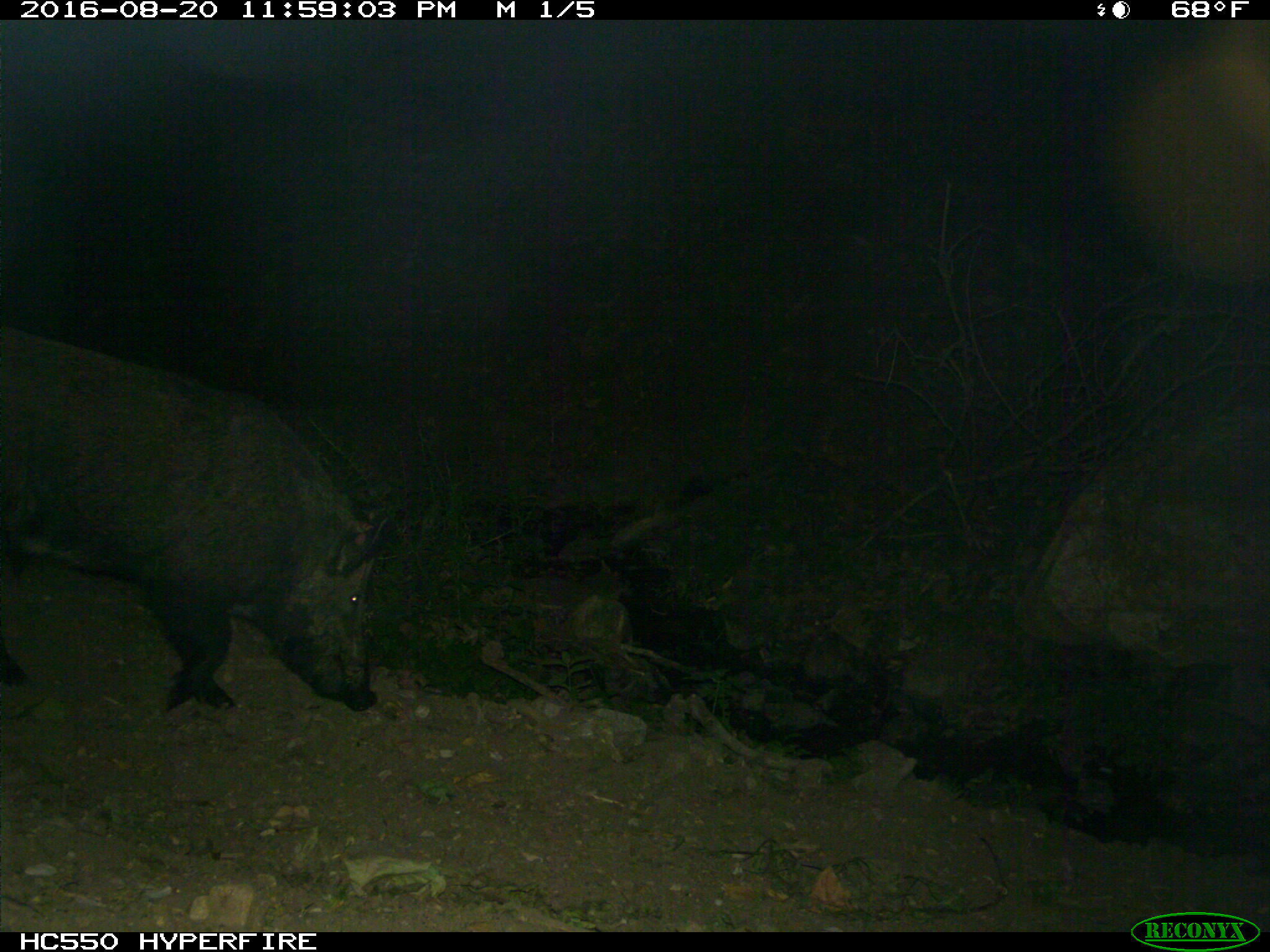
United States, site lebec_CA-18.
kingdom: Animalia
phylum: Chordata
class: Mammalia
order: Artiodactyla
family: Suidae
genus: Sus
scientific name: Sus scrofa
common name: wild boar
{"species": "Sus scrofa (wild boar)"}